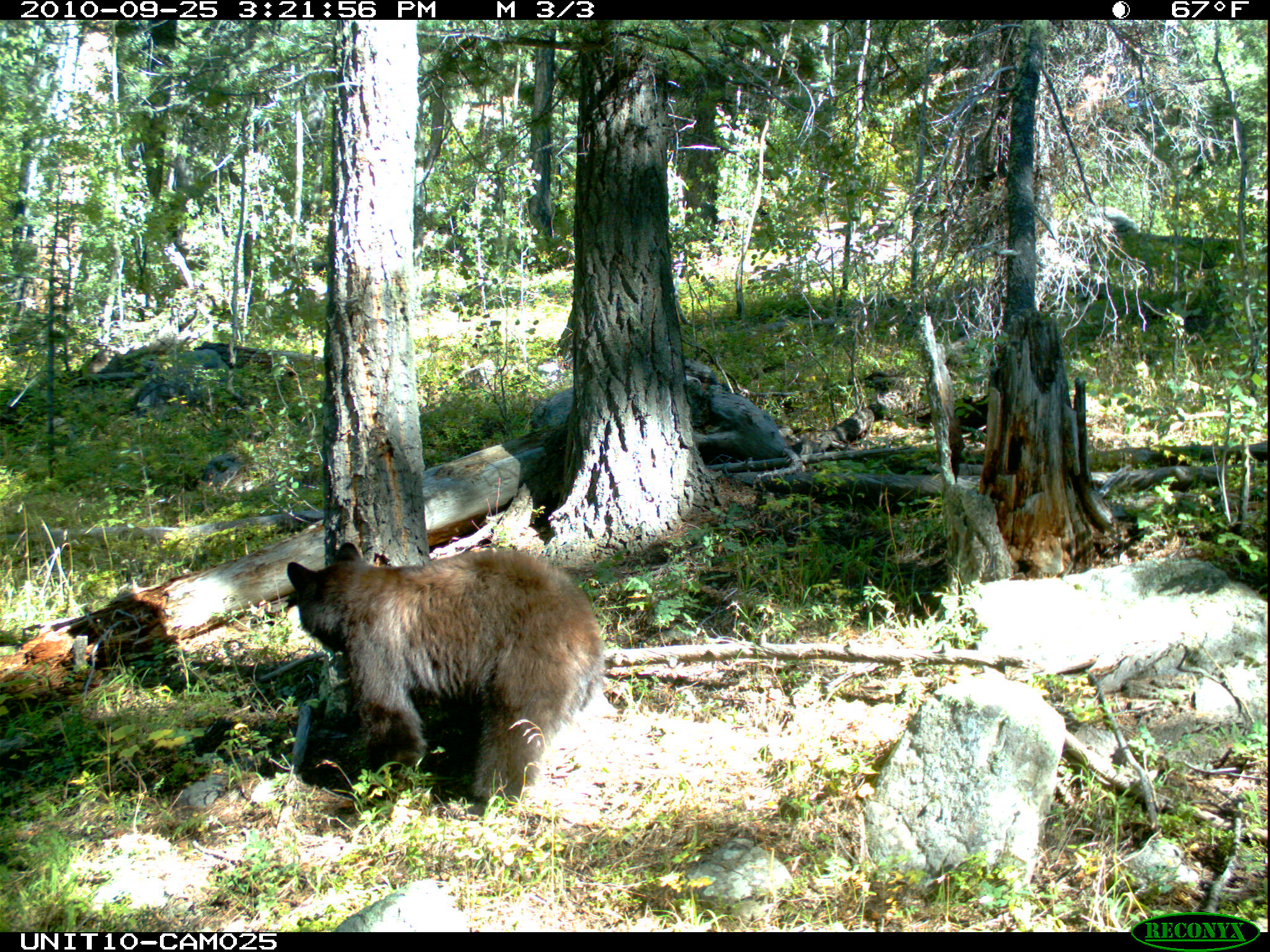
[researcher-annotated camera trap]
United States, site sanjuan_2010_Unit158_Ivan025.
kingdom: Animalia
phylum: Chordata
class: Mammalia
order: Carnivora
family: Ursidae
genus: Ursus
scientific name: Ursus americanus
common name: american black bear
Ursus americanus (american black bear).